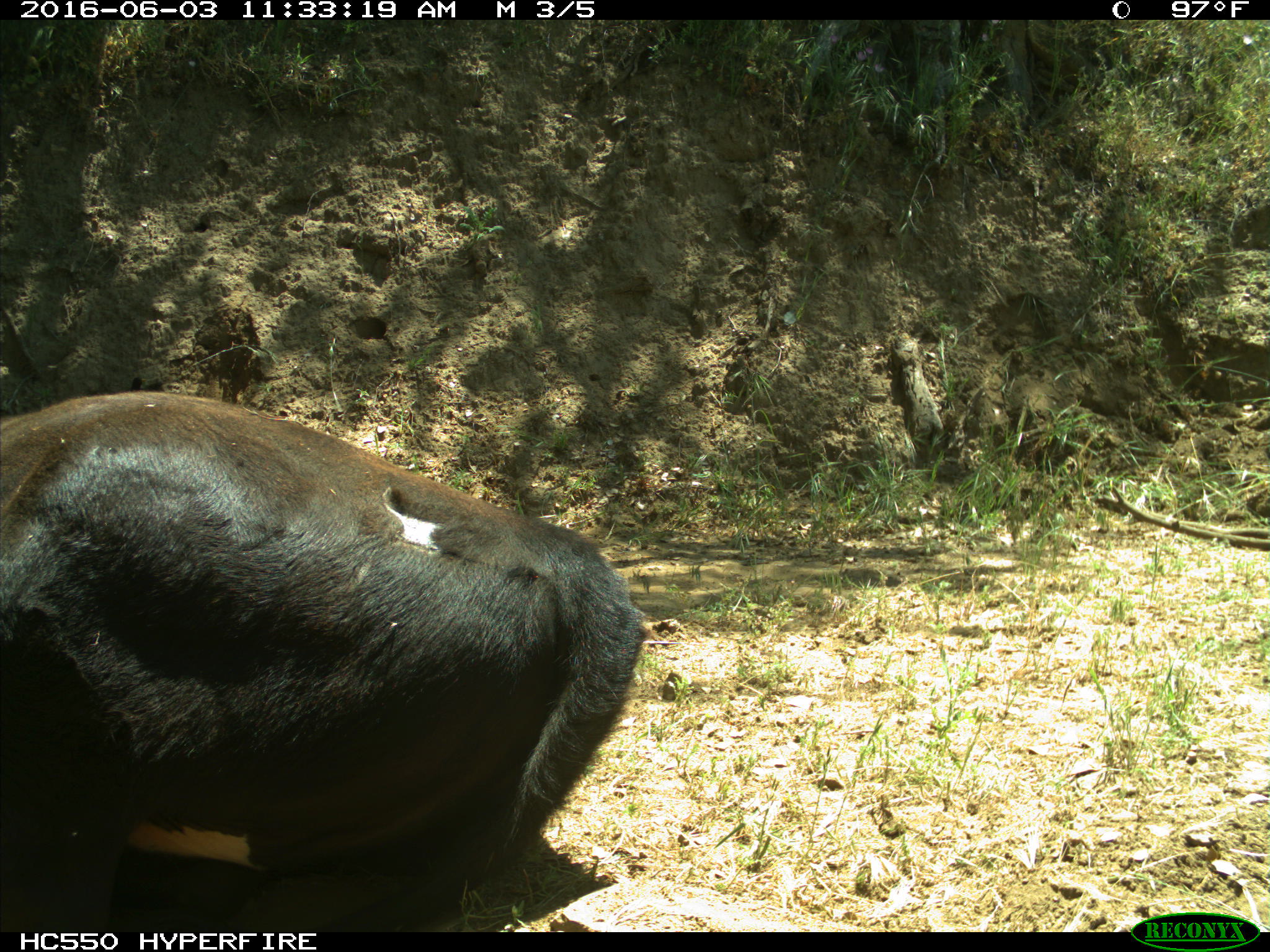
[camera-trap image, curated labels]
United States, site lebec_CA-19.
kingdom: Animalia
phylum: Chordata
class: Mammalia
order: Artiodactyla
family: Bovidae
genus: Bos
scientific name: Bos taurus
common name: domestic cow